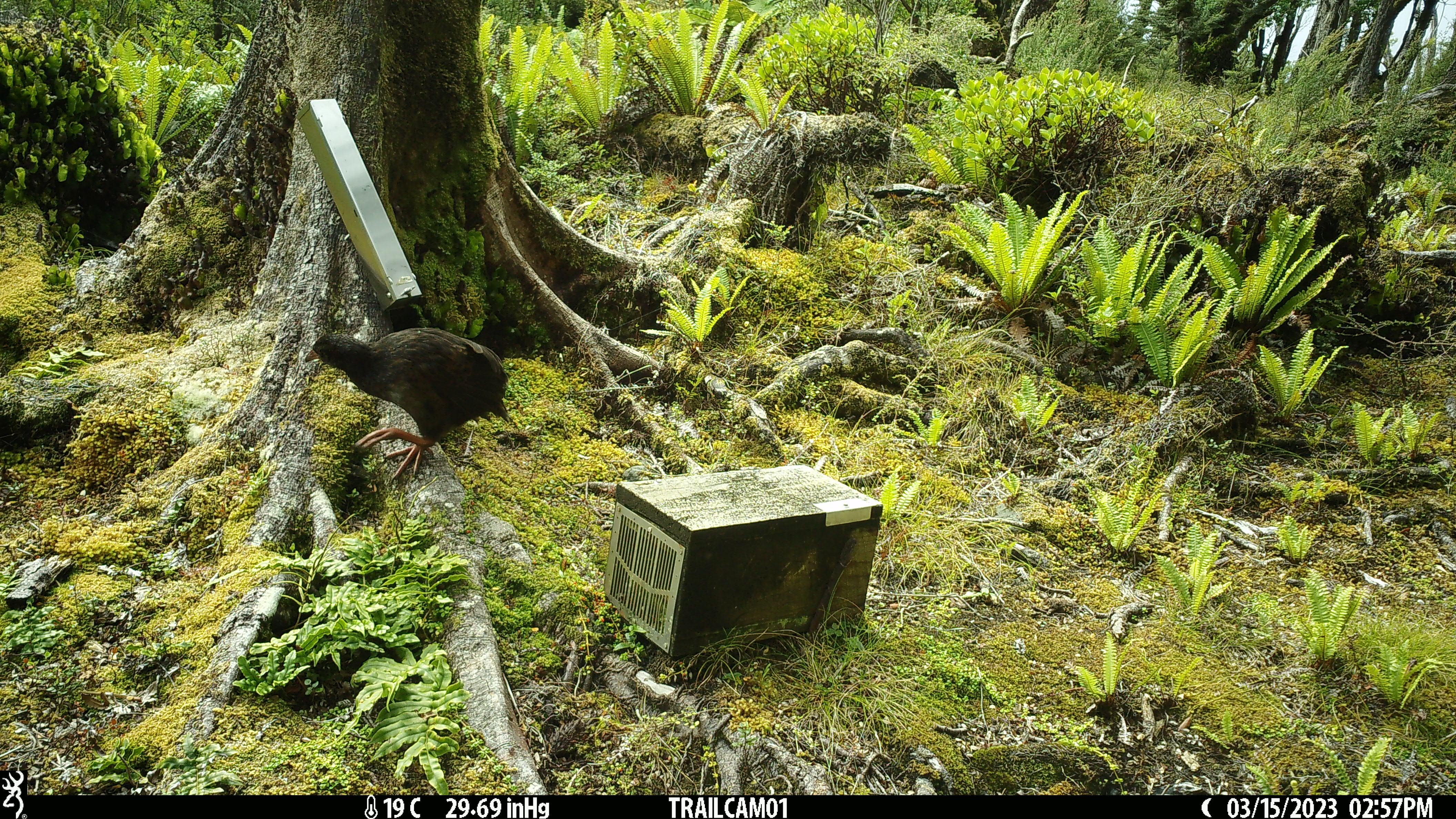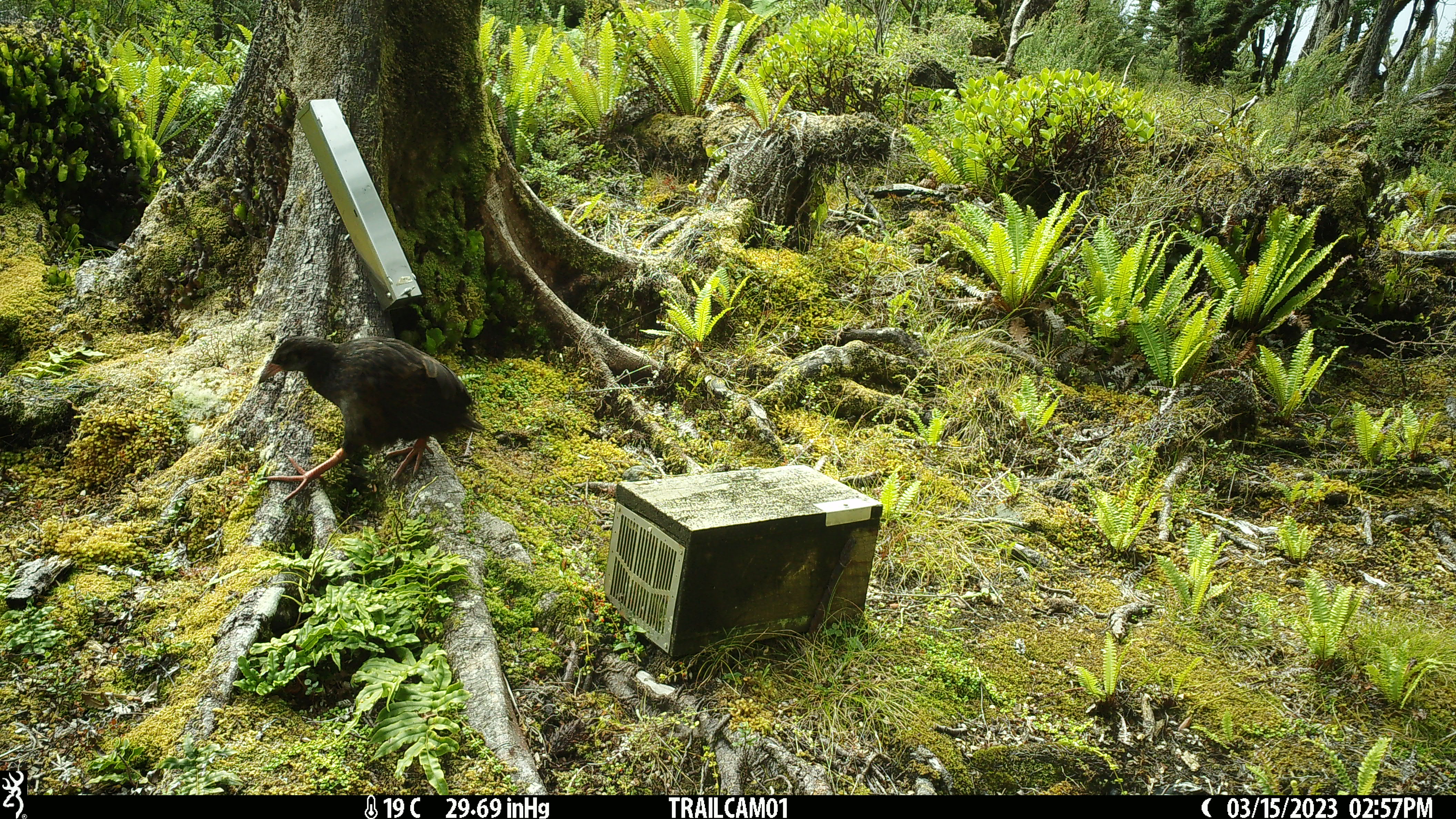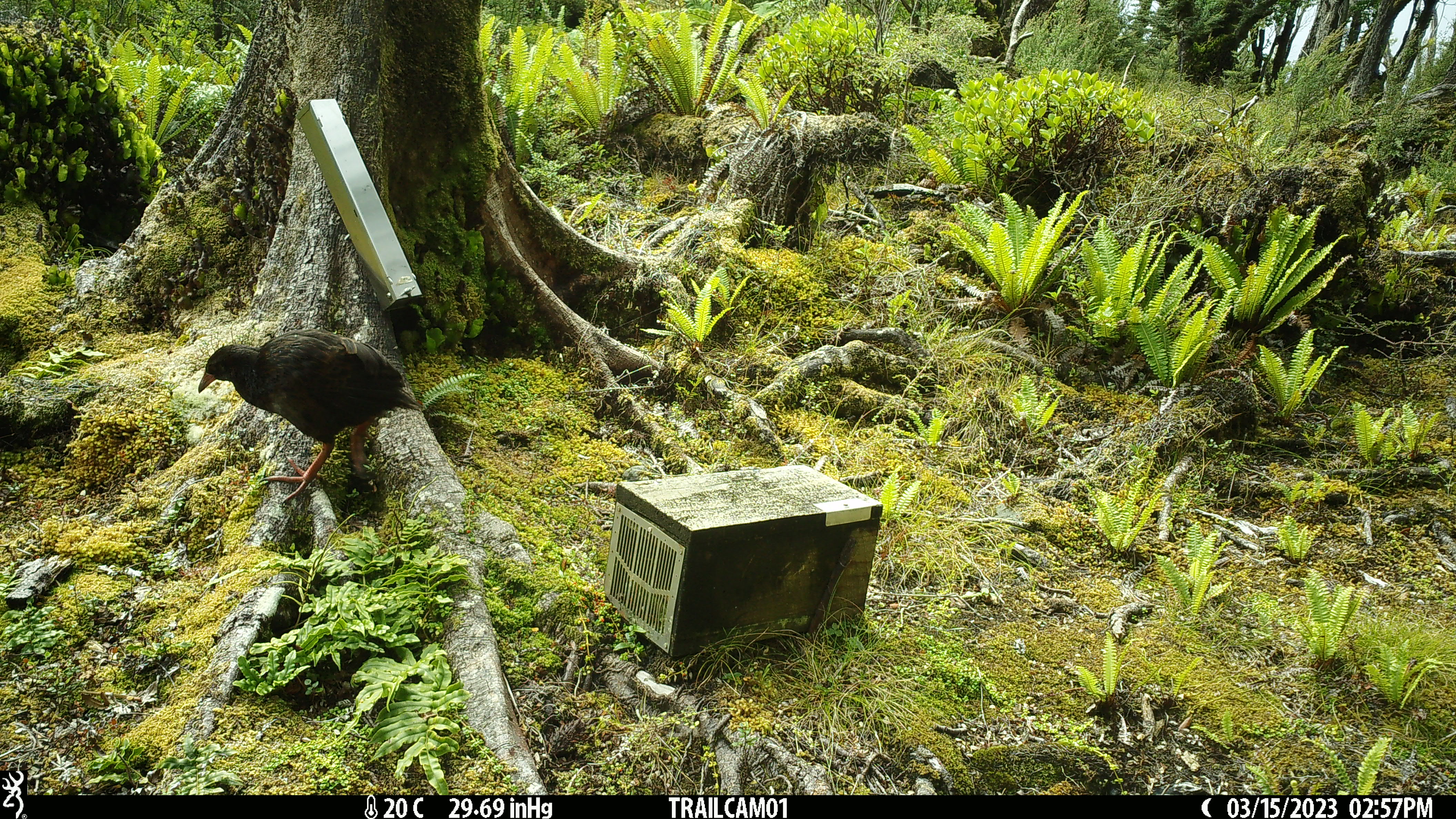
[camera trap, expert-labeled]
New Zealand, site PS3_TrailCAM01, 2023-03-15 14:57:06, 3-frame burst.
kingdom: Animalia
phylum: Chordata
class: Aves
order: Gruiformes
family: Rallidae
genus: Gallirallus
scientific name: Gallirallus australis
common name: weka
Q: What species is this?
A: Weka (Gallirallus australis).